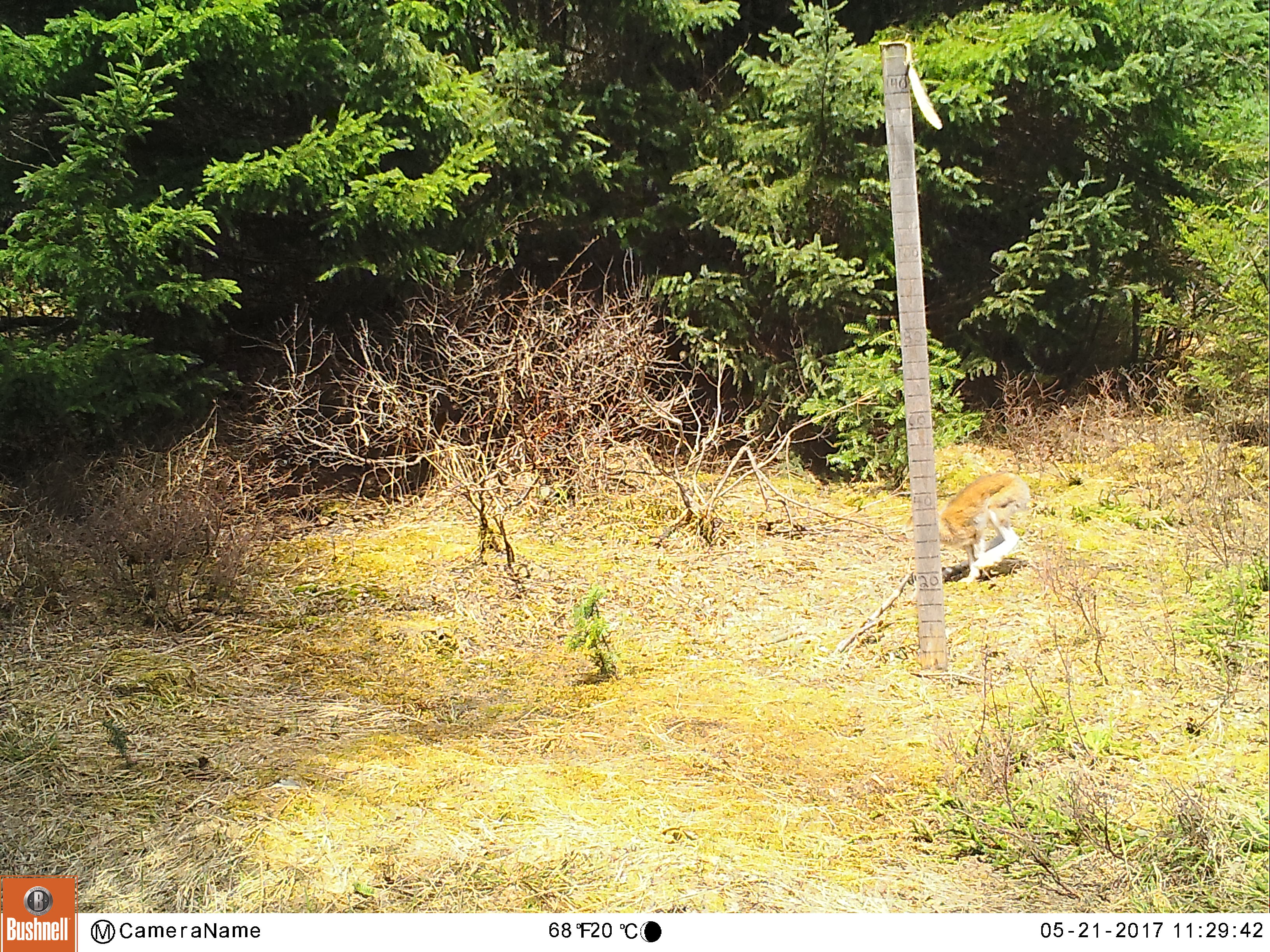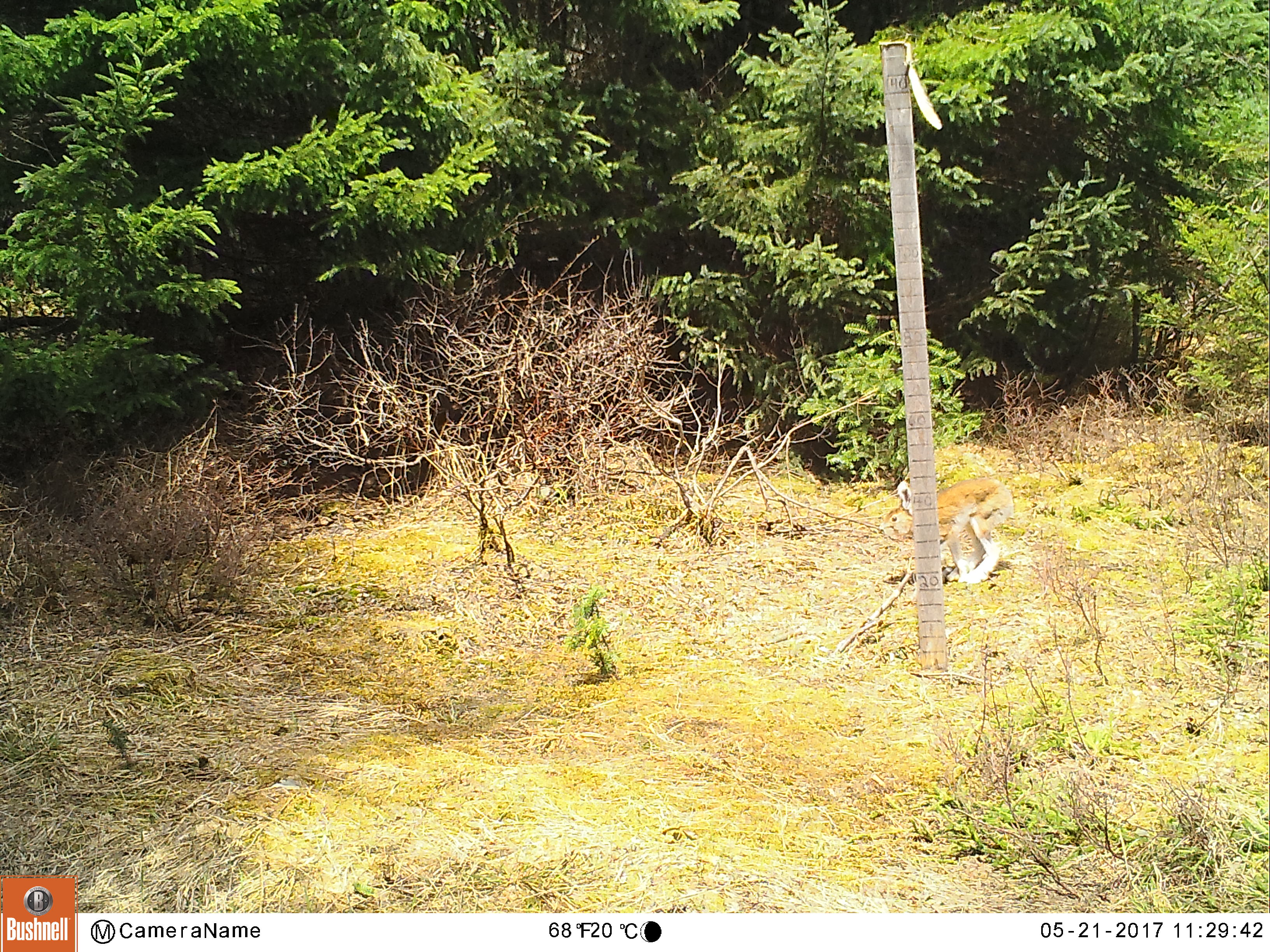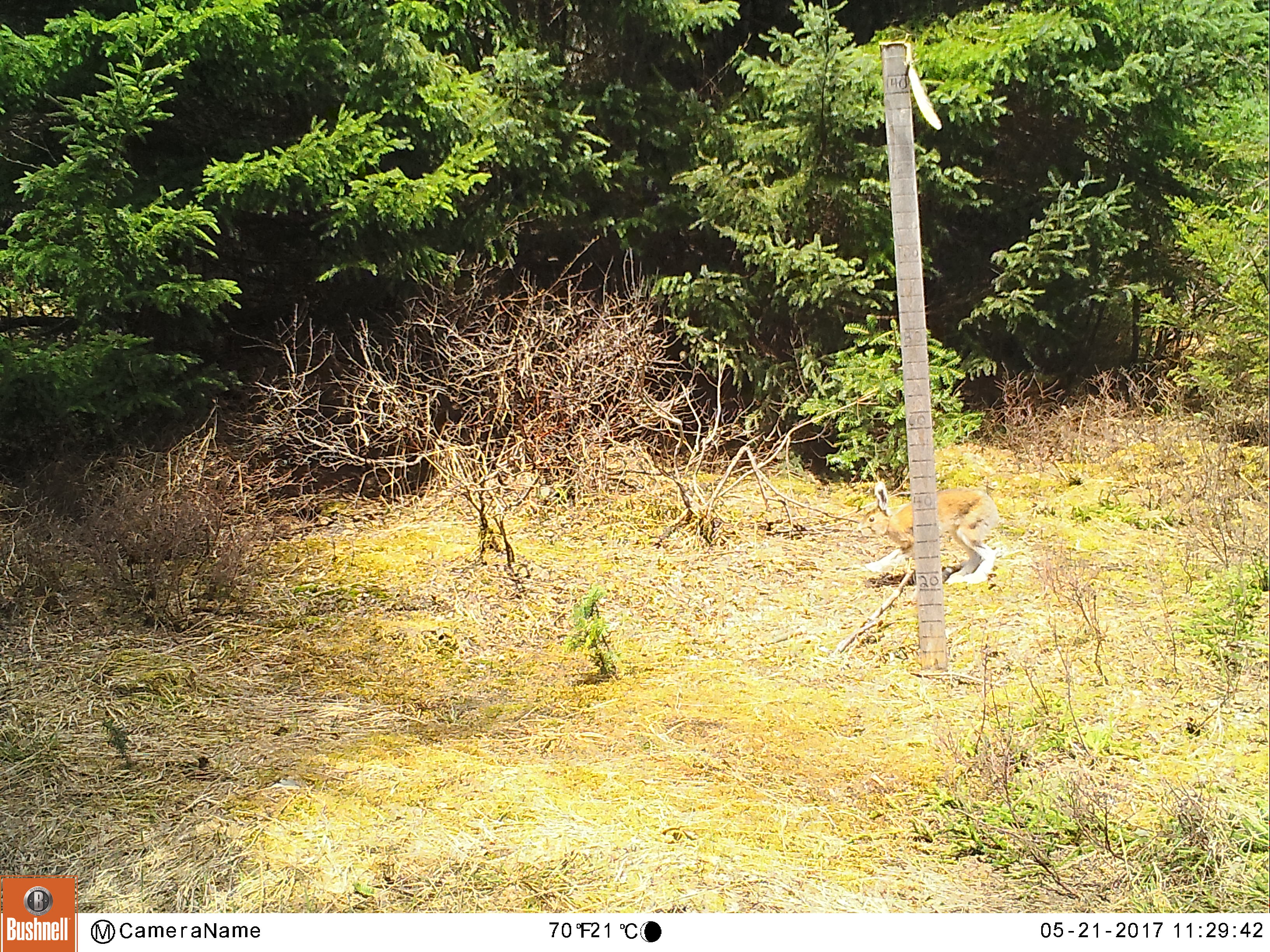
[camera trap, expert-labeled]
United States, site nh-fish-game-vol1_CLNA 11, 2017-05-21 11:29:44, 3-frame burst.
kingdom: Animalia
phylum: Chordata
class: Mammalia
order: Lagomorpha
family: Leporidae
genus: Lepus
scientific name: Lepus americanus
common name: snowshoe hare